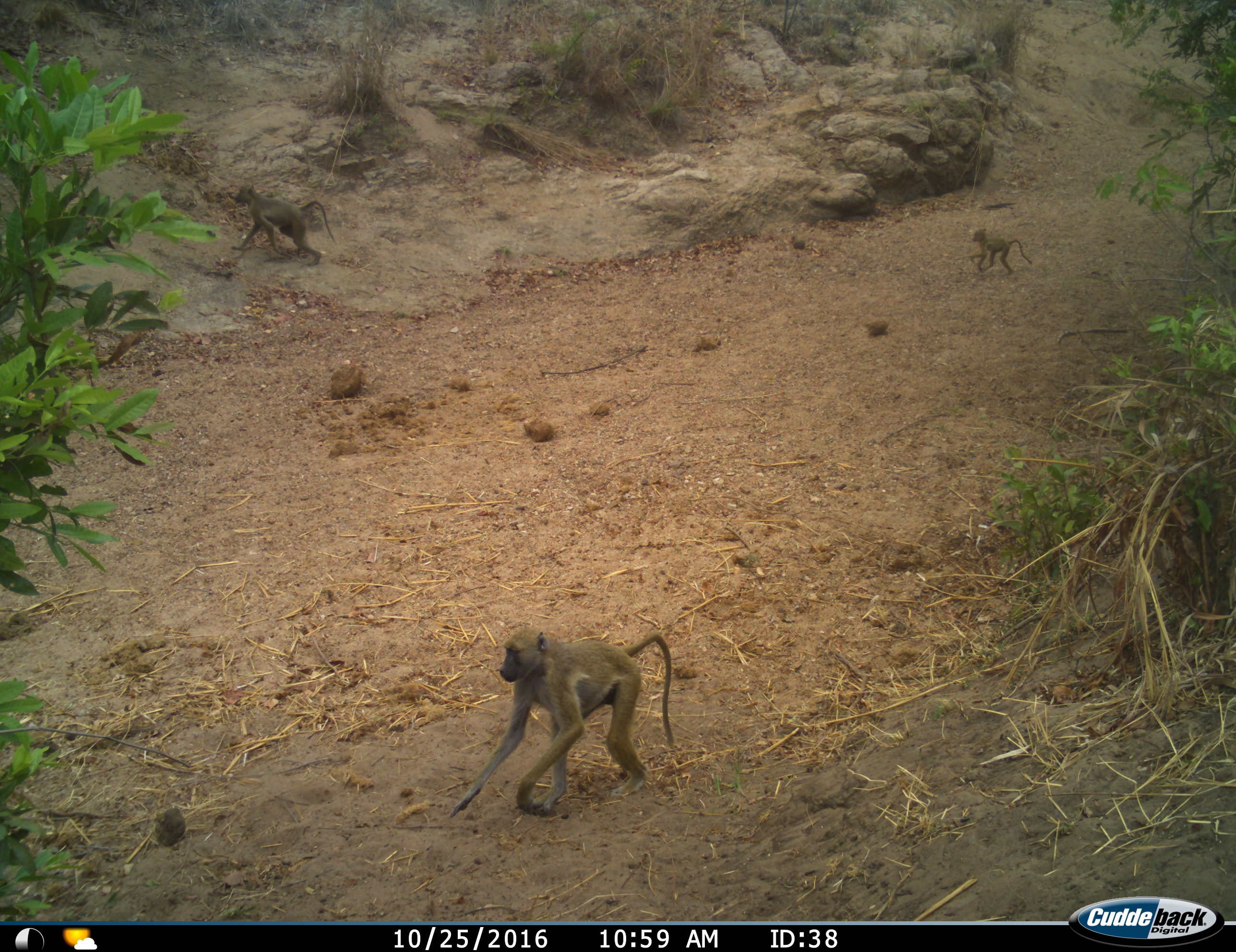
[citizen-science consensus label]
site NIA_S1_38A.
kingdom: Animalia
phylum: Chordata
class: Mammalia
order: Primates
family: Cercopithecidae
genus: Papio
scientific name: Papio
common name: baboon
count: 3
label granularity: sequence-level